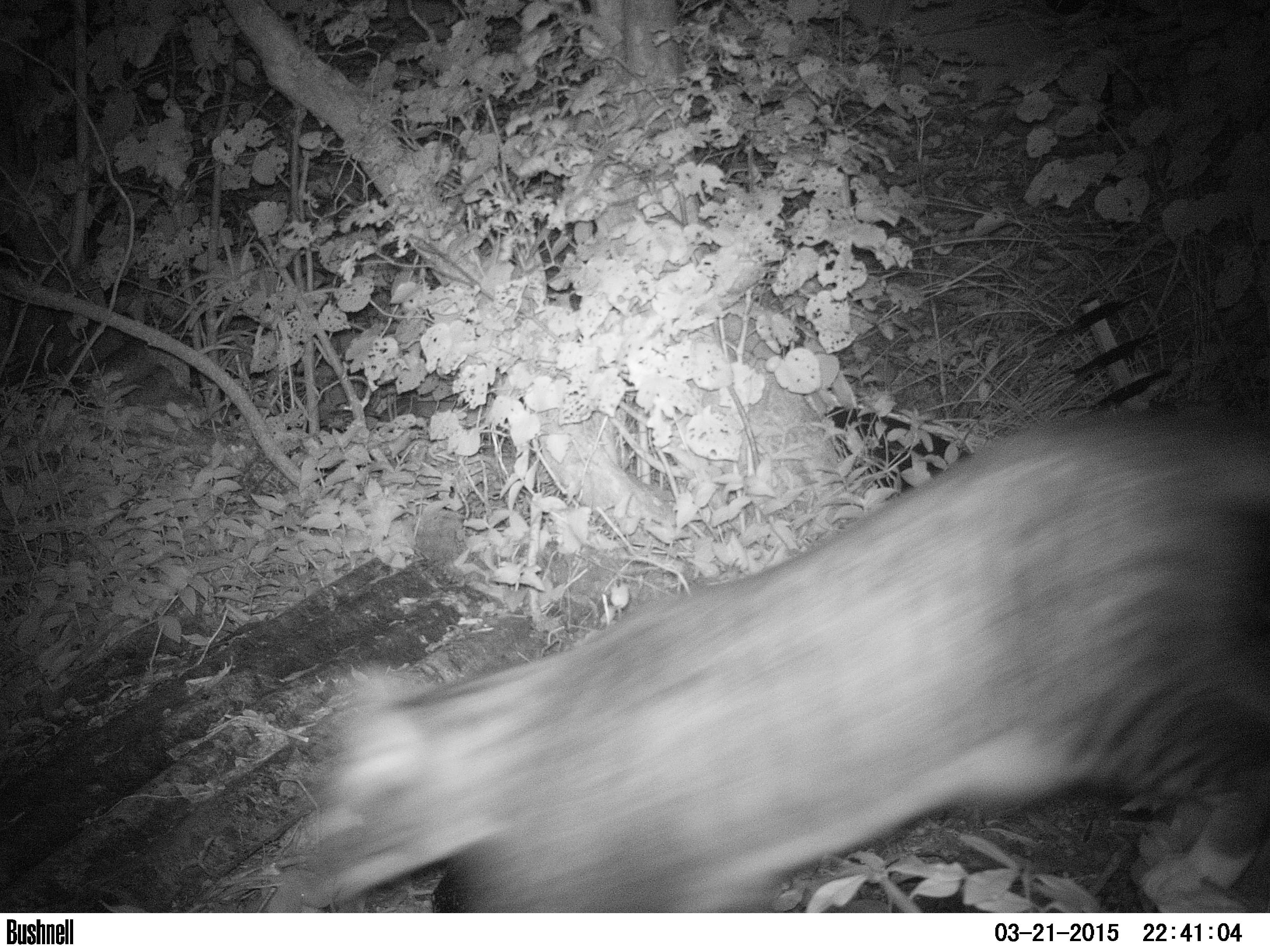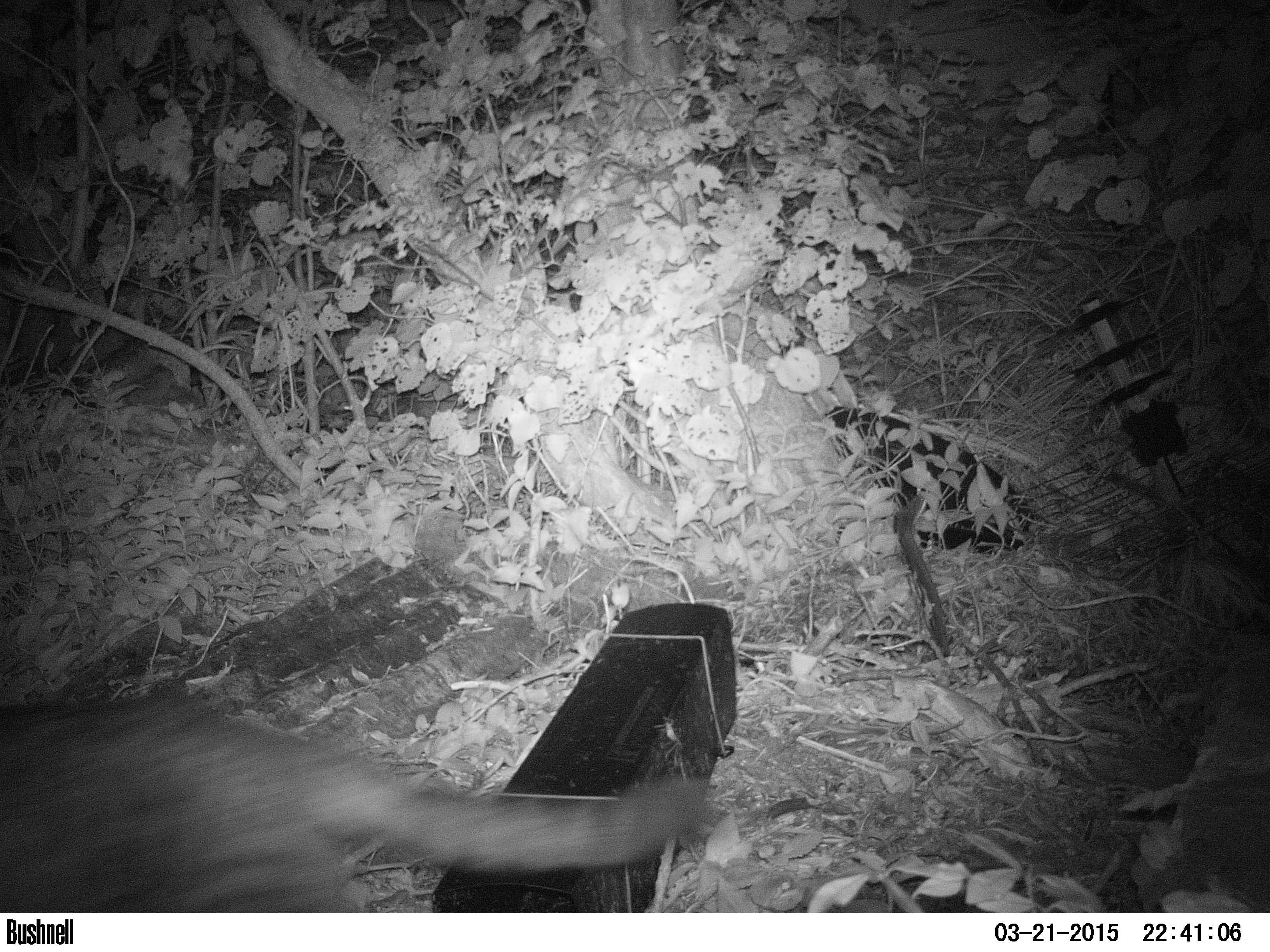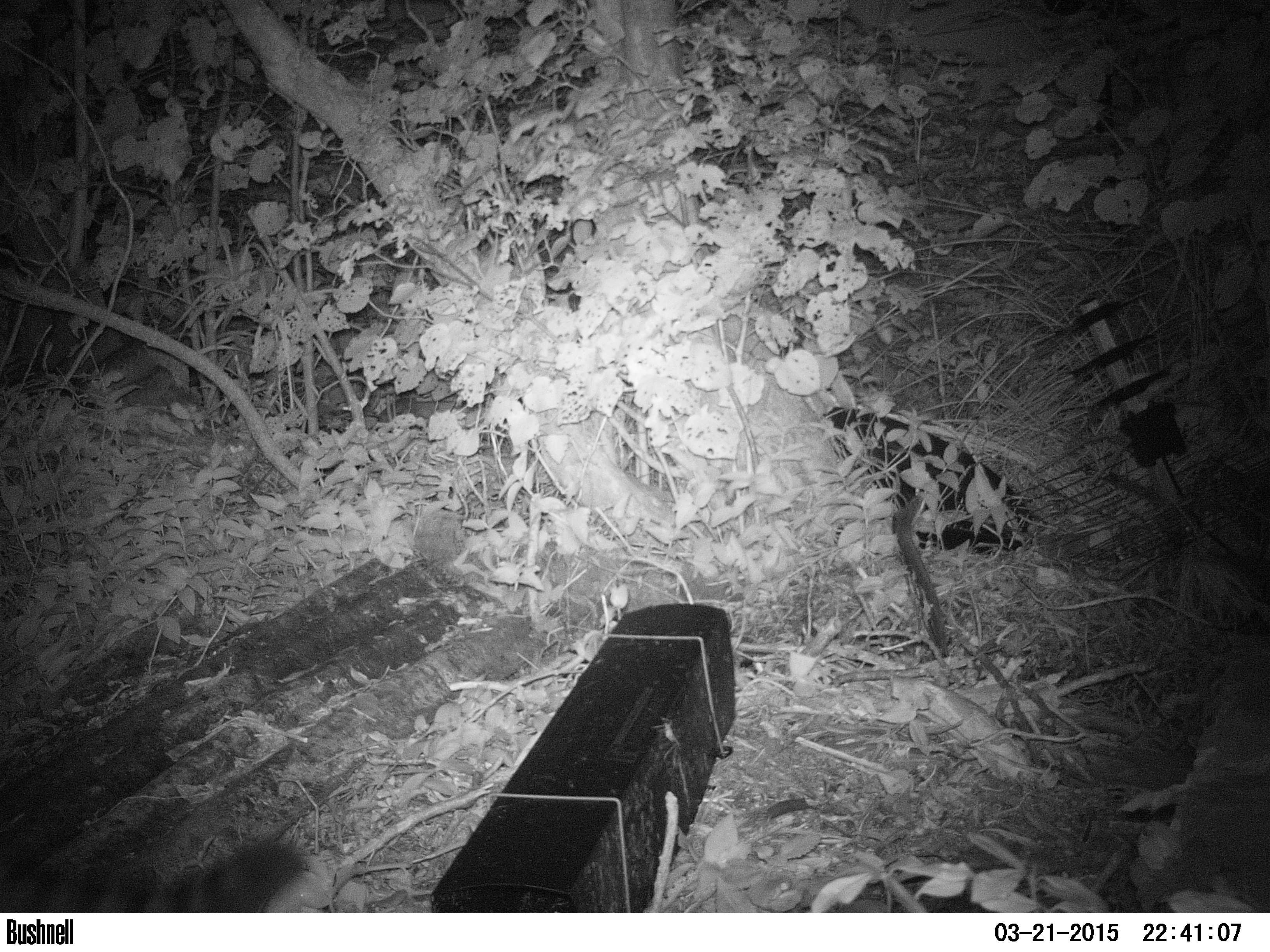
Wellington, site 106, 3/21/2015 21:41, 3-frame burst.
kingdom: Animalia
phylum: Chordata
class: Mammalia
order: Carnivora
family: Felidae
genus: Felis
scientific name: Felis catus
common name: cat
Cat (Felis catus).